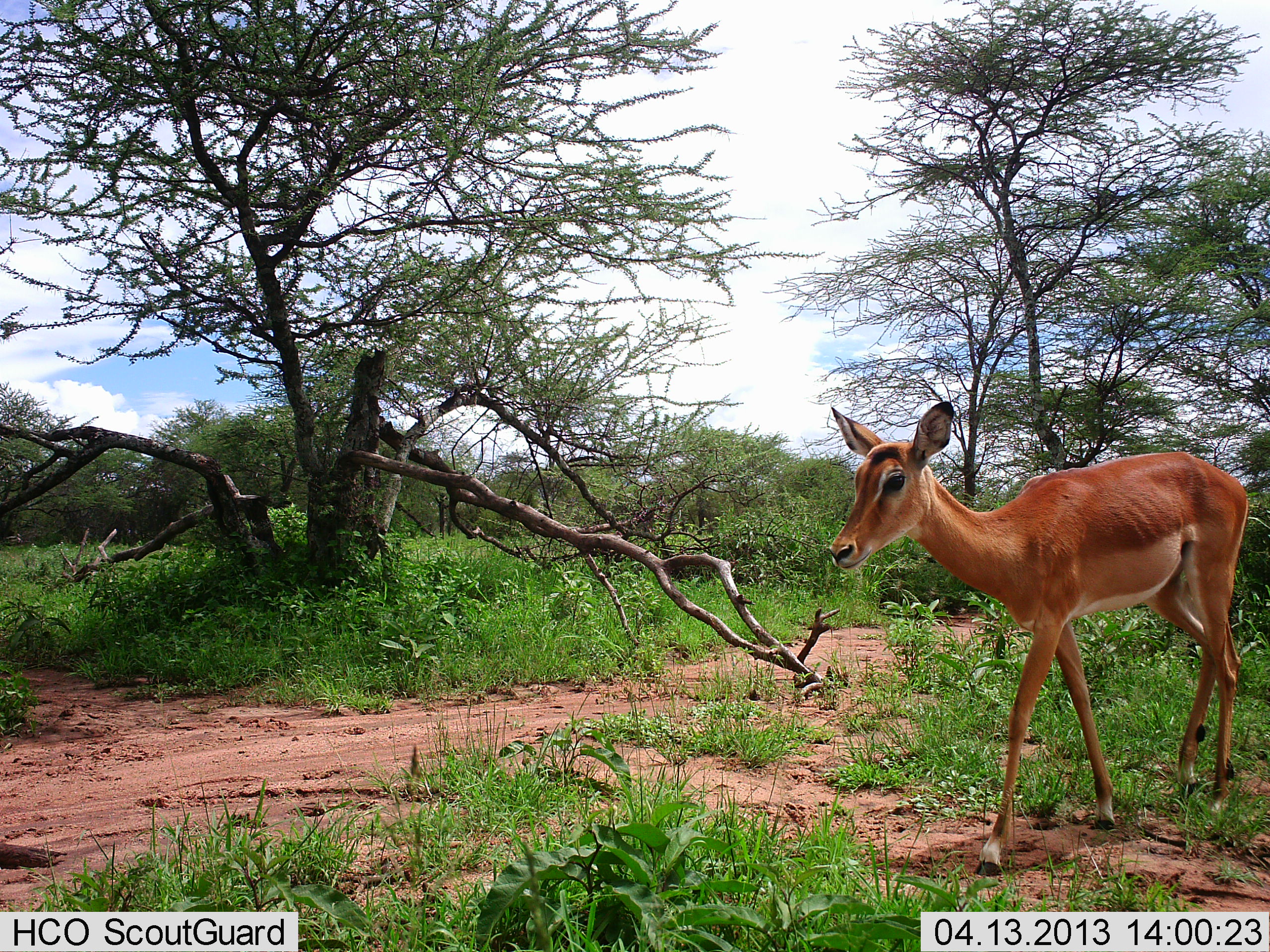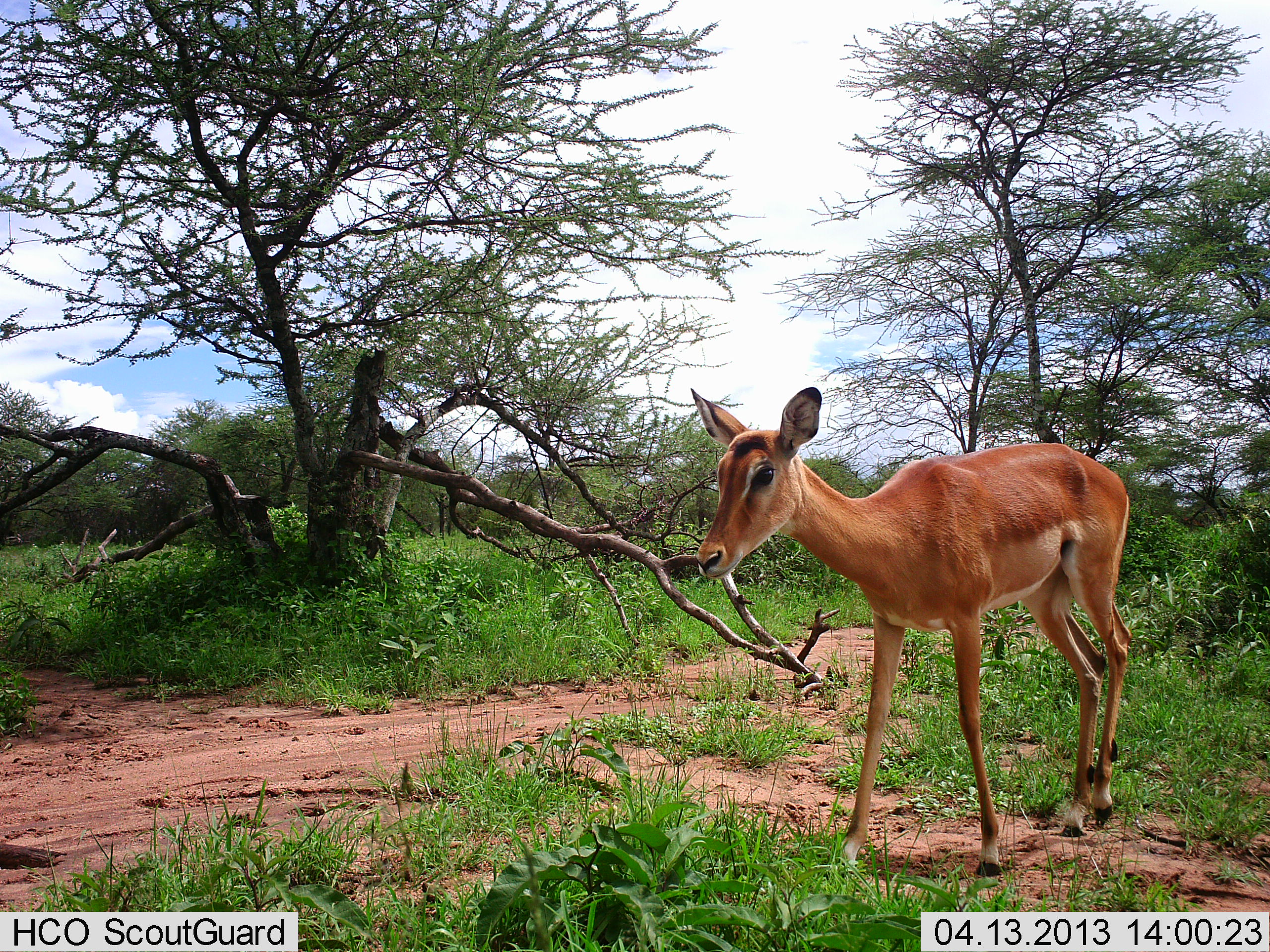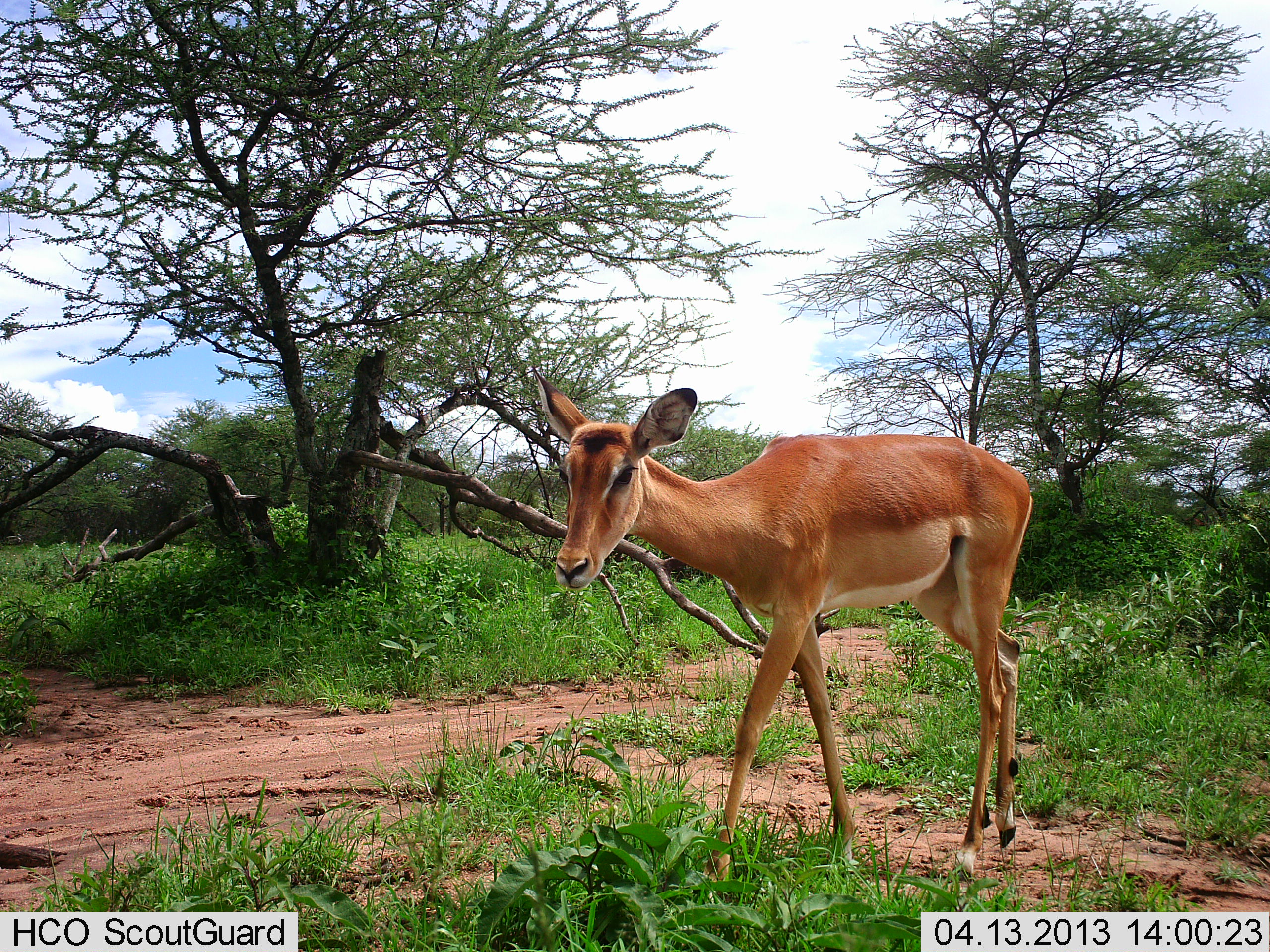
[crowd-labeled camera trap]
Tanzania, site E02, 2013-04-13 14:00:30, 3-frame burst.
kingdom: Animalia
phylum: Chordata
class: Mammalia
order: Artiodactyla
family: Bovidae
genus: Aepyceros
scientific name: Aepyceros melampus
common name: impala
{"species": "impala (Aepyceros melampus)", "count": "1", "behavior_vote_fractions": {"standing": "12%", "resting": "0%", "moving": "94%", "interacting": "0%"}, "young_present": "6%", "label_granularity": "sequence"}